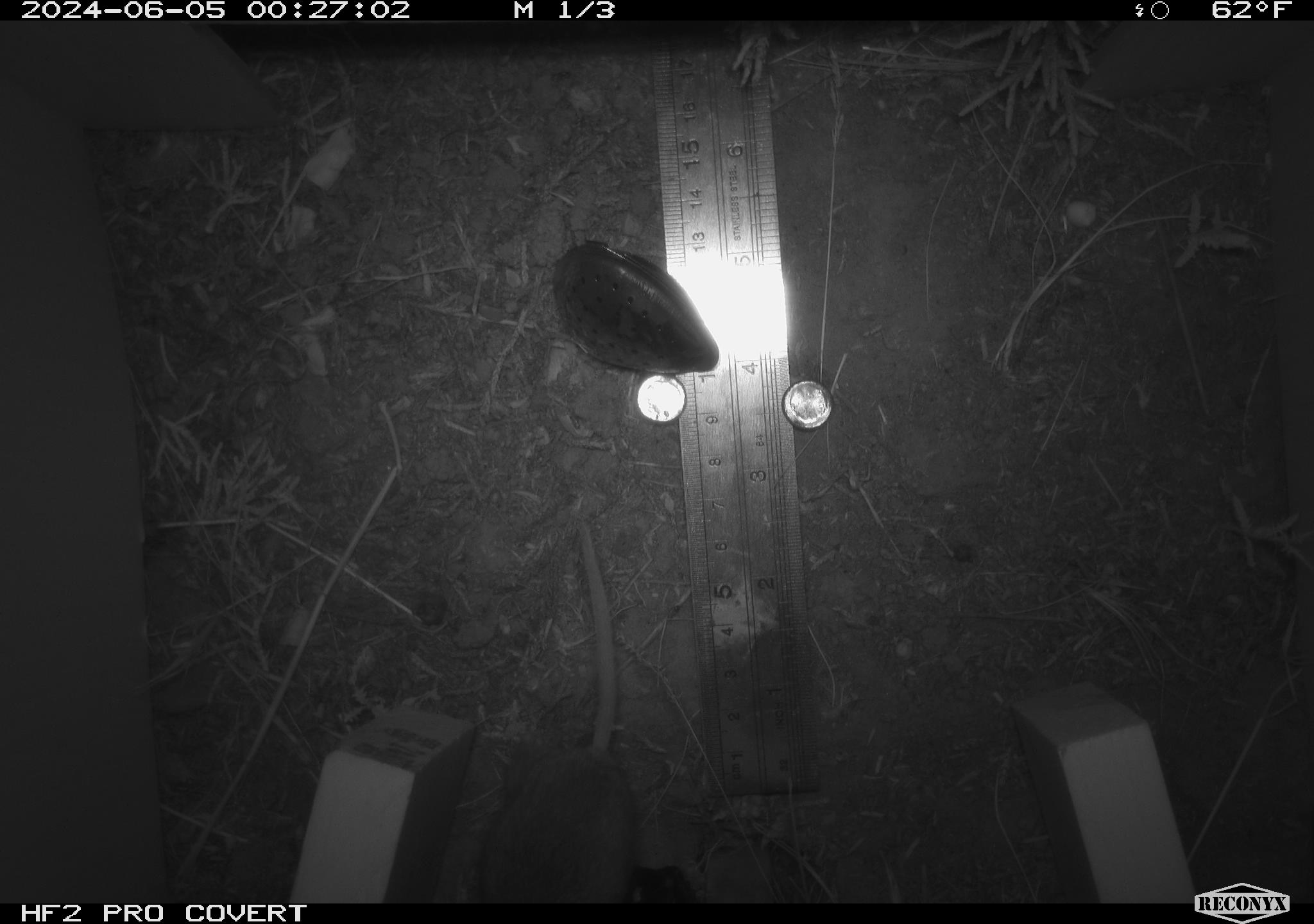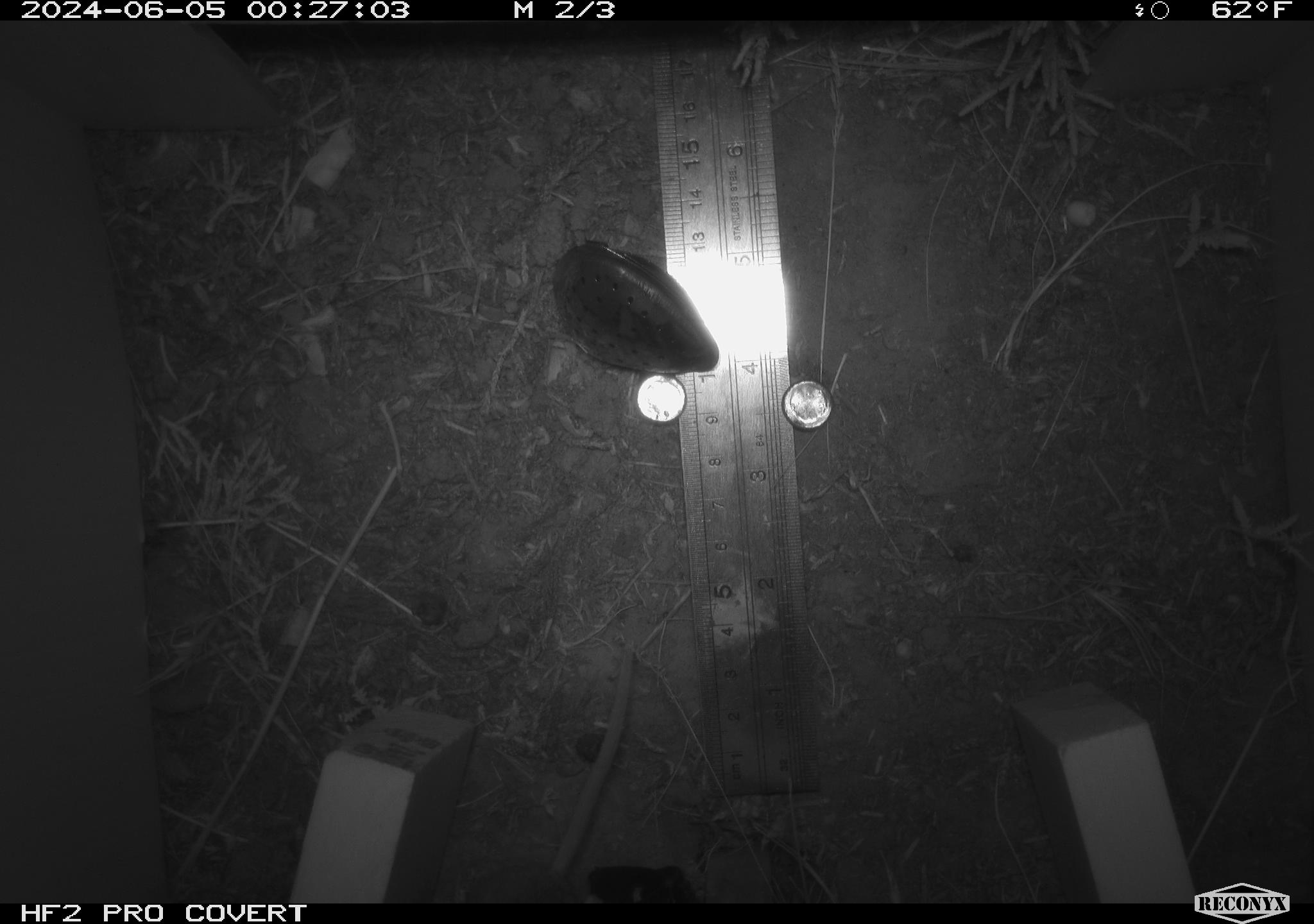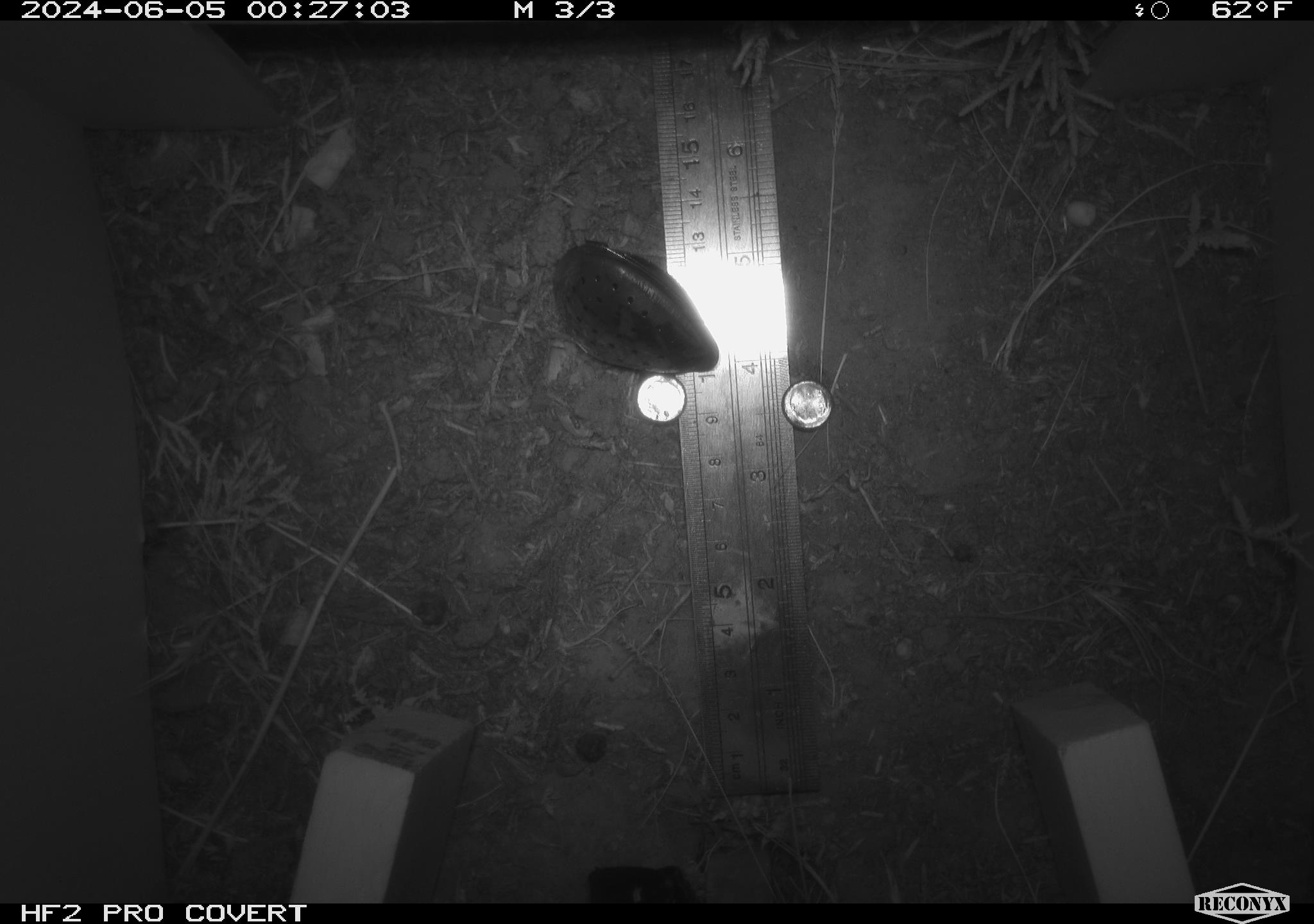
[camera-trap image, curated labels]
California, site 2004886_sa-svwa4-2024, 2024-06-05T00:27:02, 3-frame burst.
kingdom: Animalia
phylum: Chordata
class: Mammalia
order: Rodentia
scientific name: Rodentia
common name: mouse species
Mouse species (Rodentia).